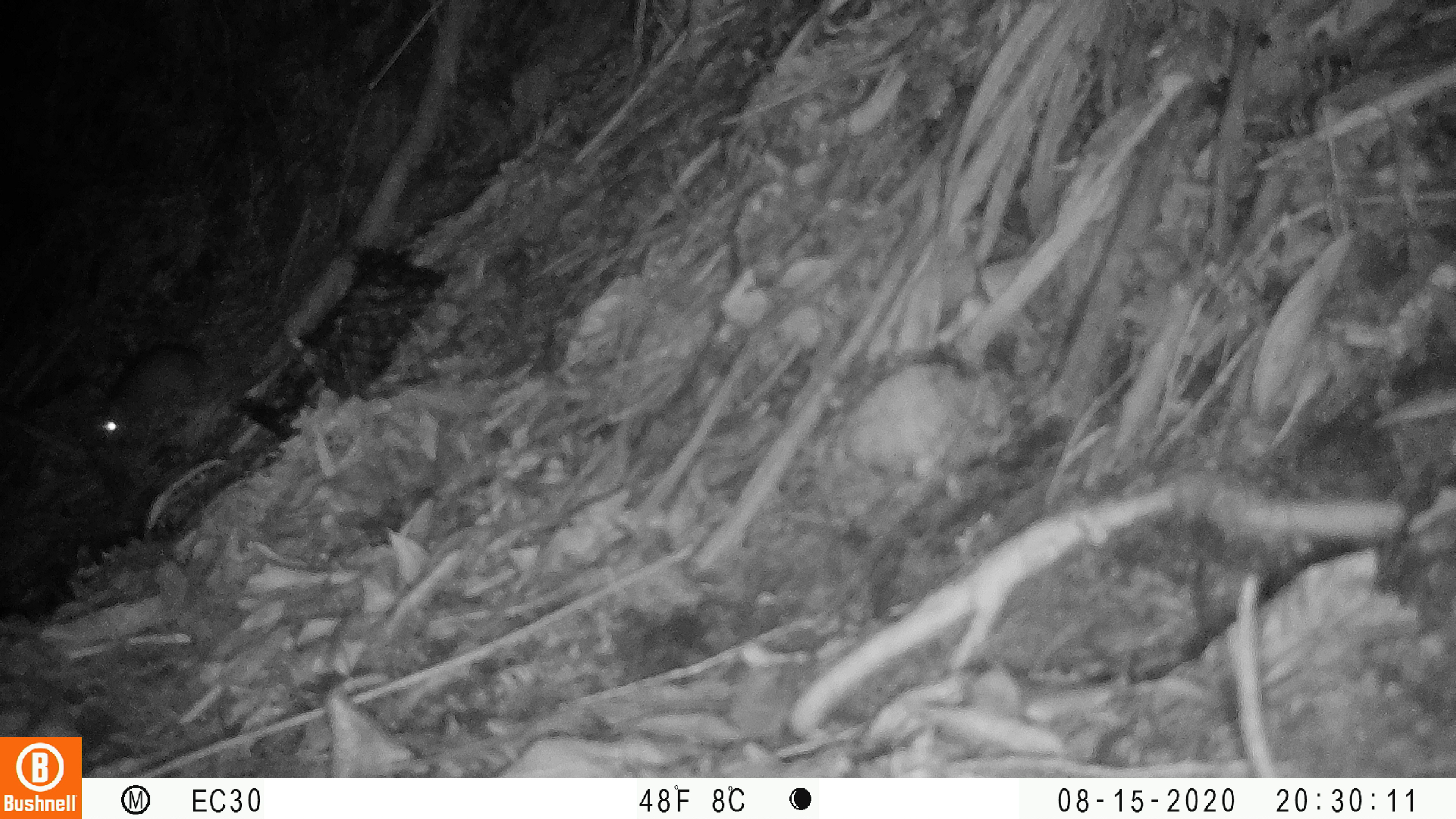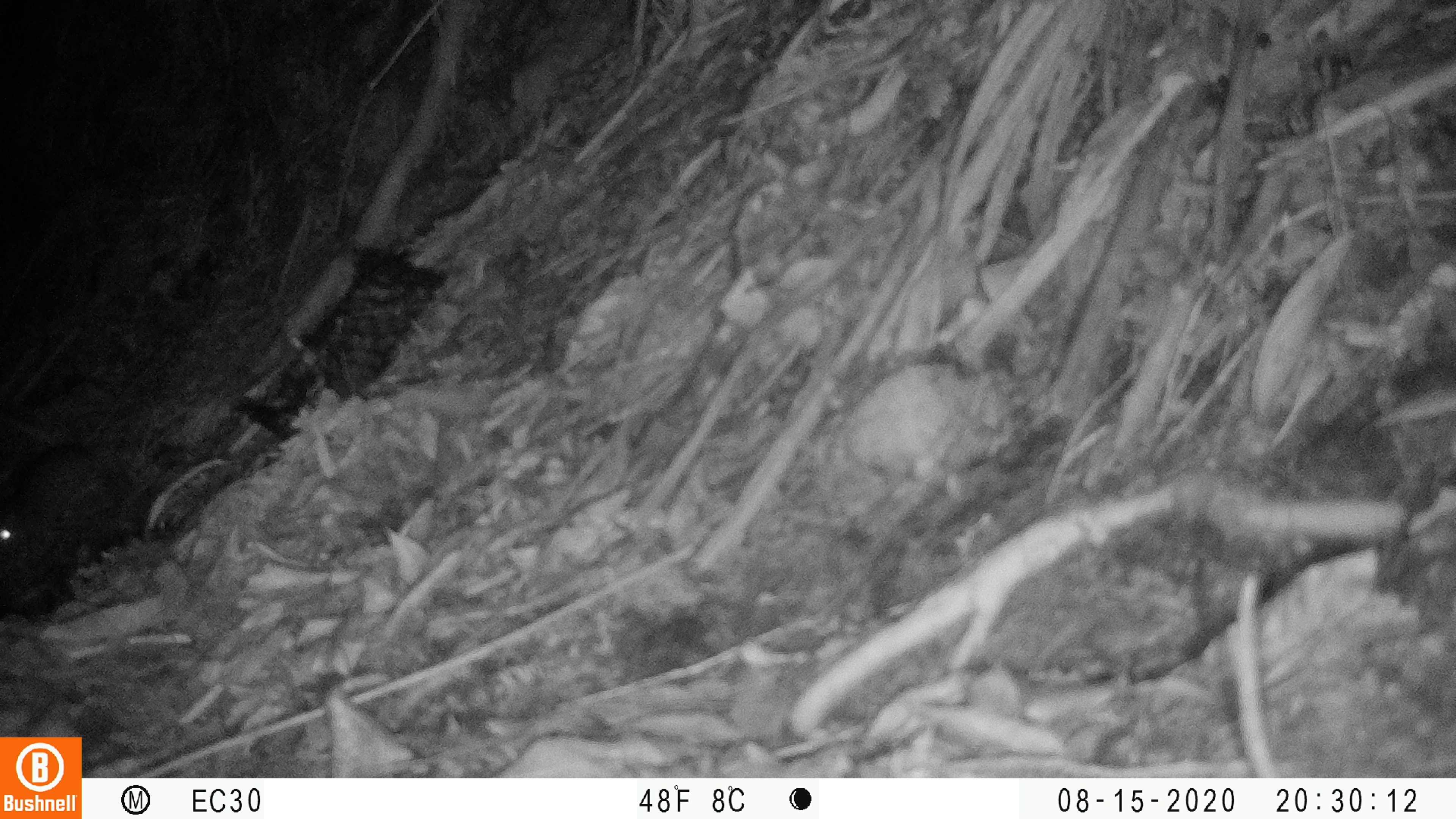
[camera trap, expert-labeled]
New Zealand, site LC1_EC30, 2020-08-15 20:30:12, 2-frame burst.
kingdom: Animalia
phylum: Chordata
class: Mammalia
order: Rodentia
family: Muridae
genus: Rattus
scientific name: Rattus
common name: rat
Rat (Rattus).